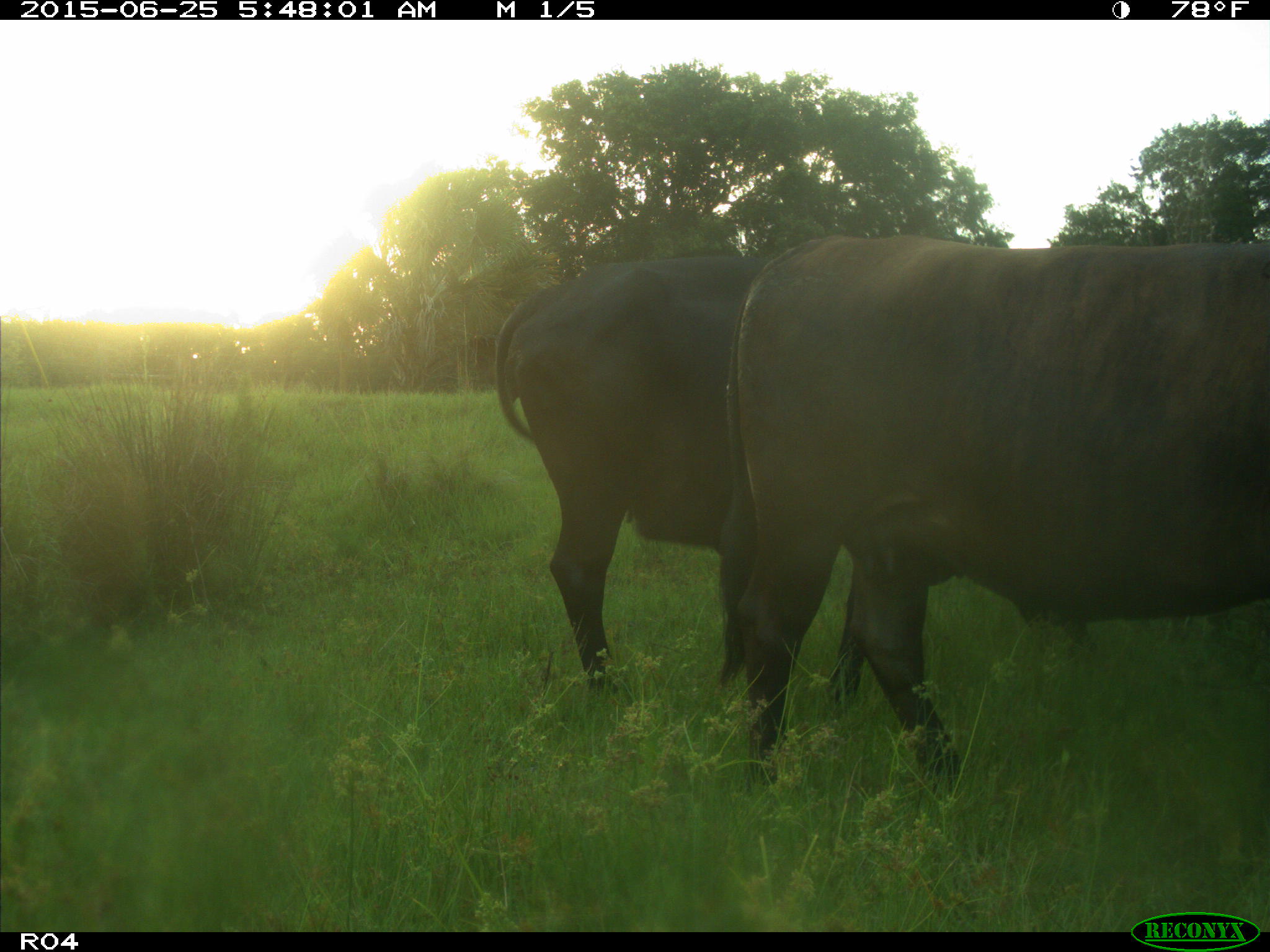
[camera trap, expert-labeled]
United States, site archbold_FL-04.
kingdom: Animalia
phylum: Chordata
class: Mammalia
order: Artiodactyla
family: Bovidae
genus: Bos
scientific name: Bos taurus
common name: domestic cow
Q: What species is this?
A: Bos taurus (domestic cow).